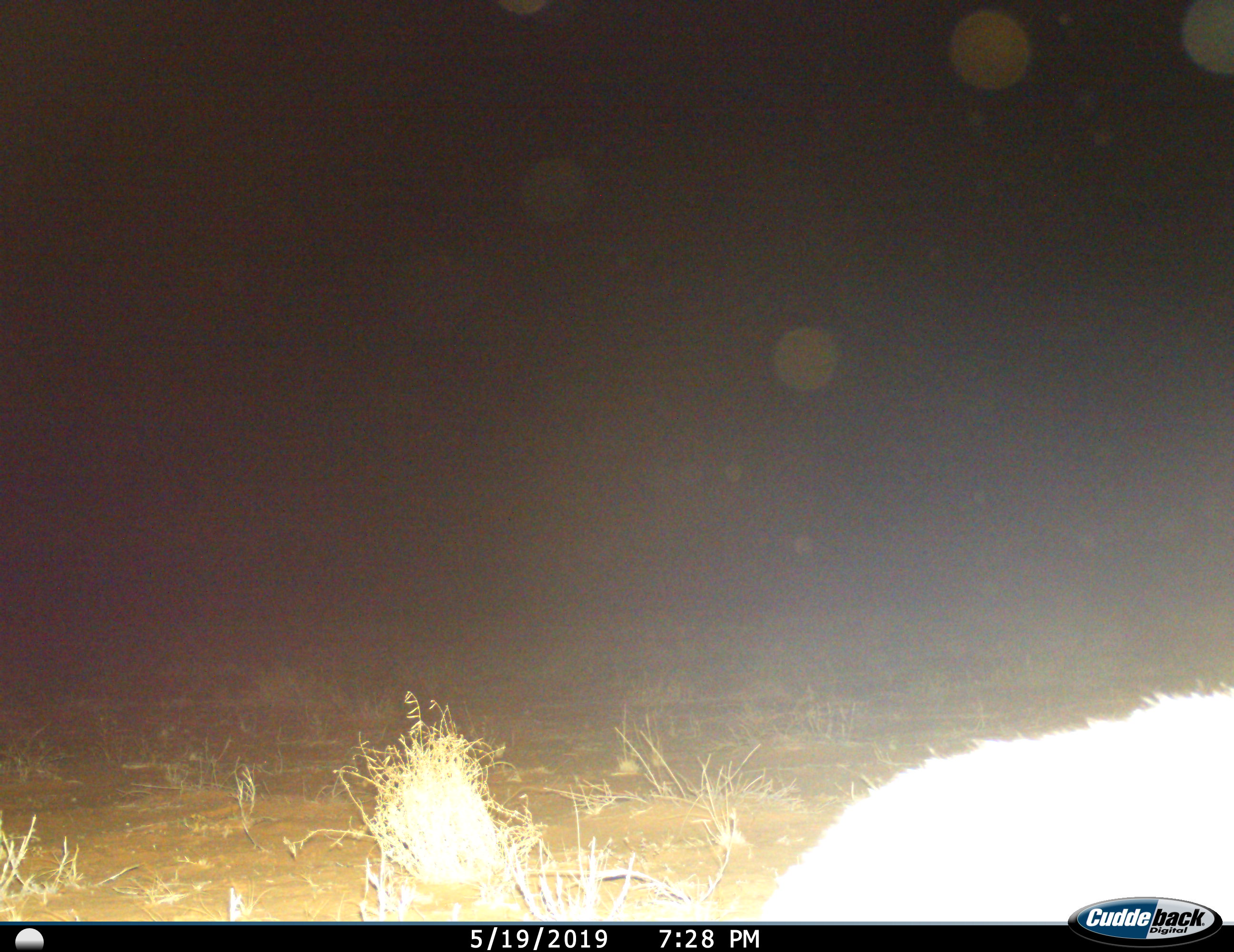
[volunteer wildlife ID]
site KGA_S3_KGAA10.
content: unidentified animal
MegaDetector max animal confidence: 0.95